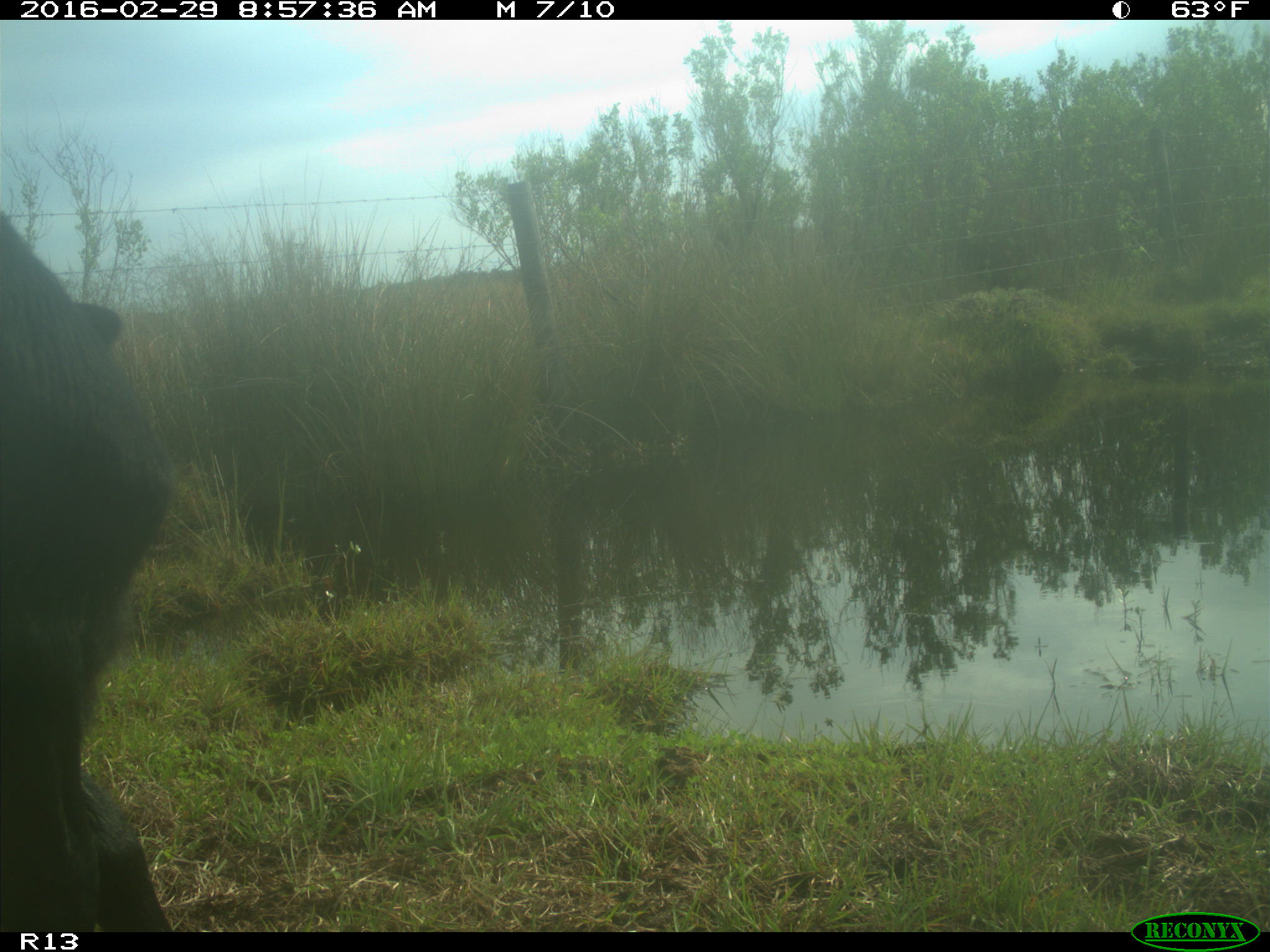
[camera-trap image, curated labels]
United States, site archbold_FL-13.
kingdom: Animalia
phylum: Chordata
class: Mammalia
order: Artiodactyla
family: Bovidae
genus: Bos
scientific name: Bos taurus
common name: domestic cow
Bos taurus (domestic cow).